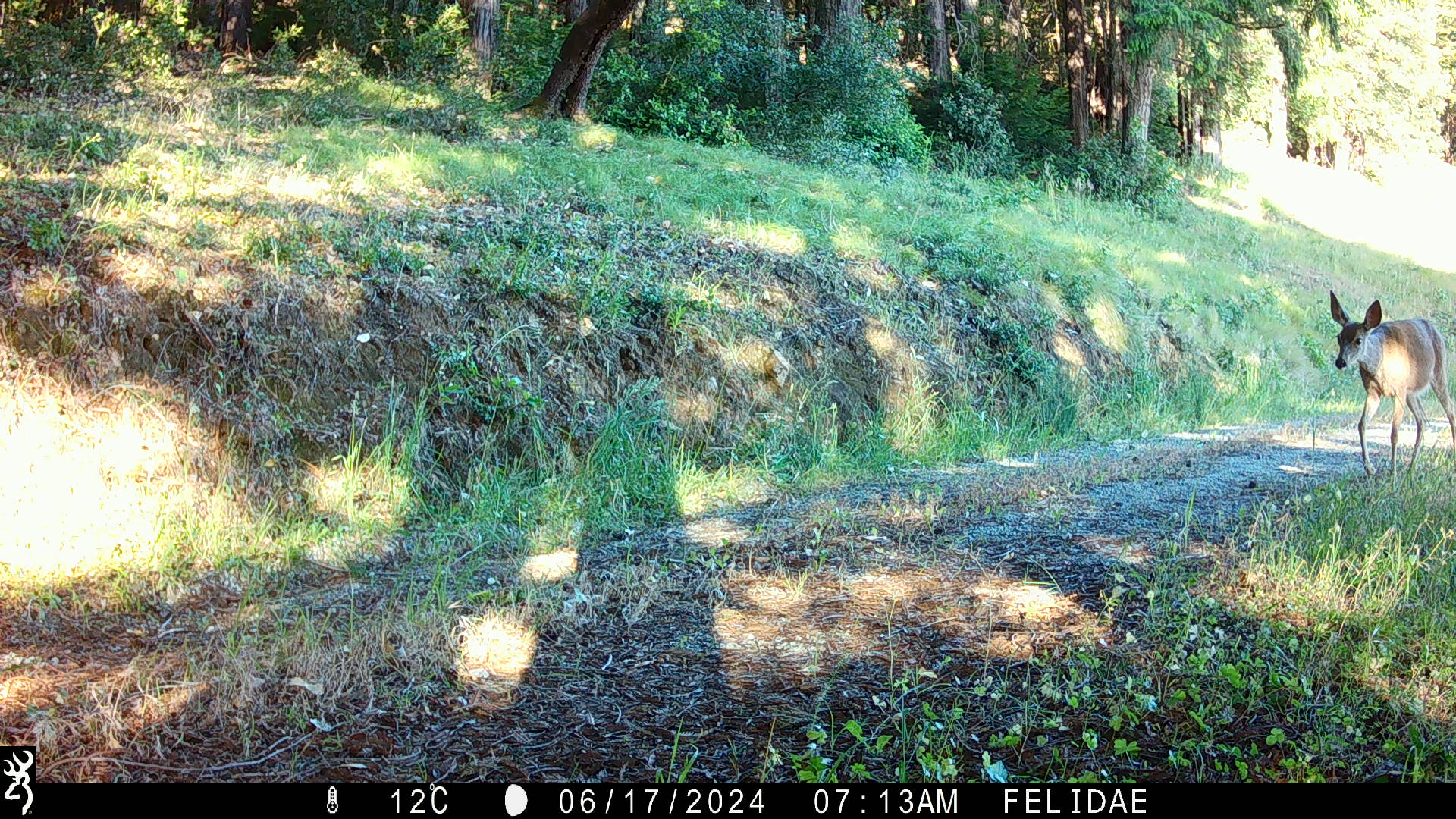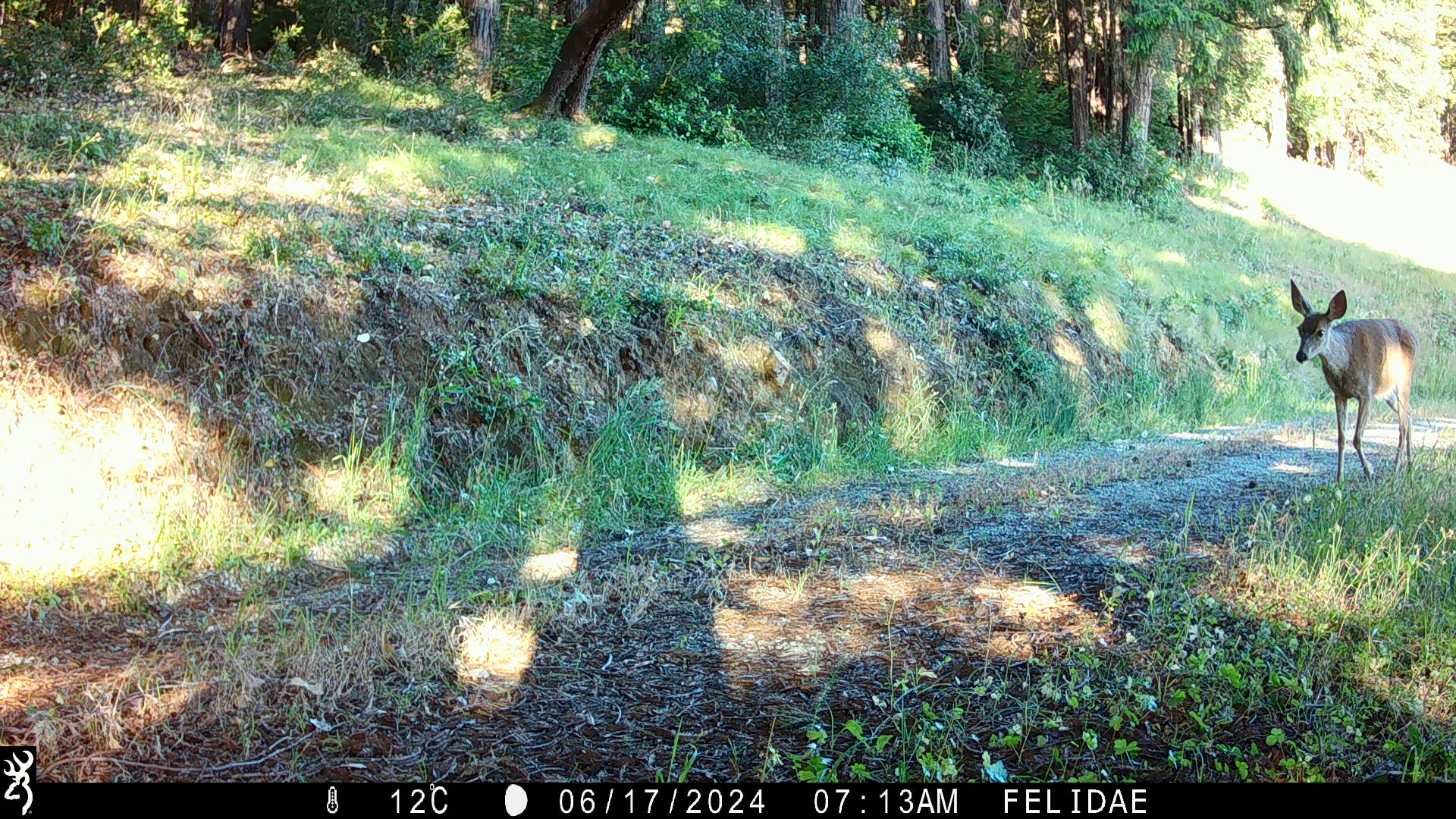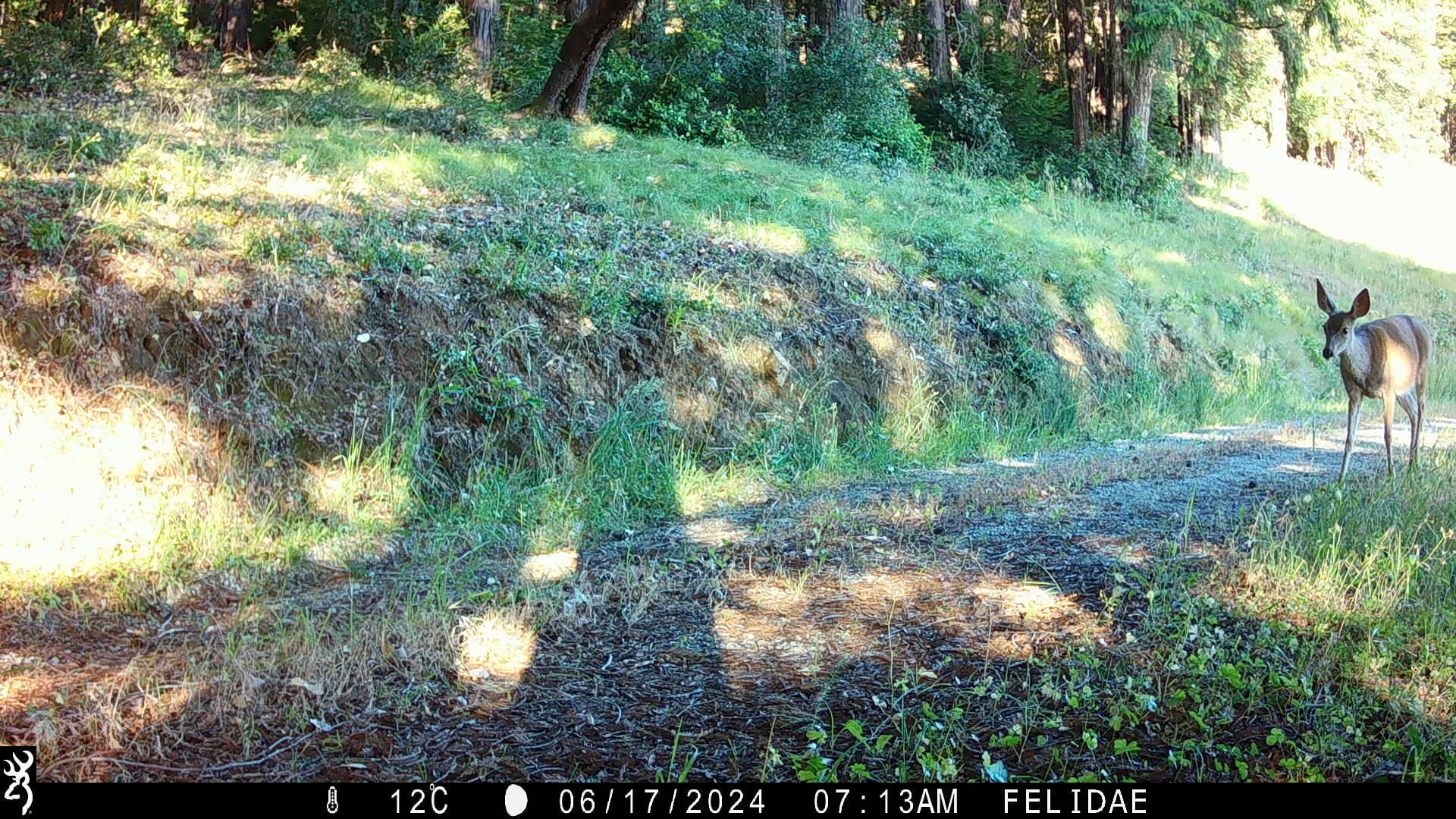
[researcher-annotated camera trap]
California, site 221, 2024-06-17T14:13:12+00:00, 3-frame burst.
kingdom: Animalia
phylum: Chordata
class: Mammalia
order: Artiodactyla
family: Cervidae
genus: Odocoileus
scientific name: Odocoileus hemionus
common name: mule deer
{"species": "mule deer (Odocoileus hemionus)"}